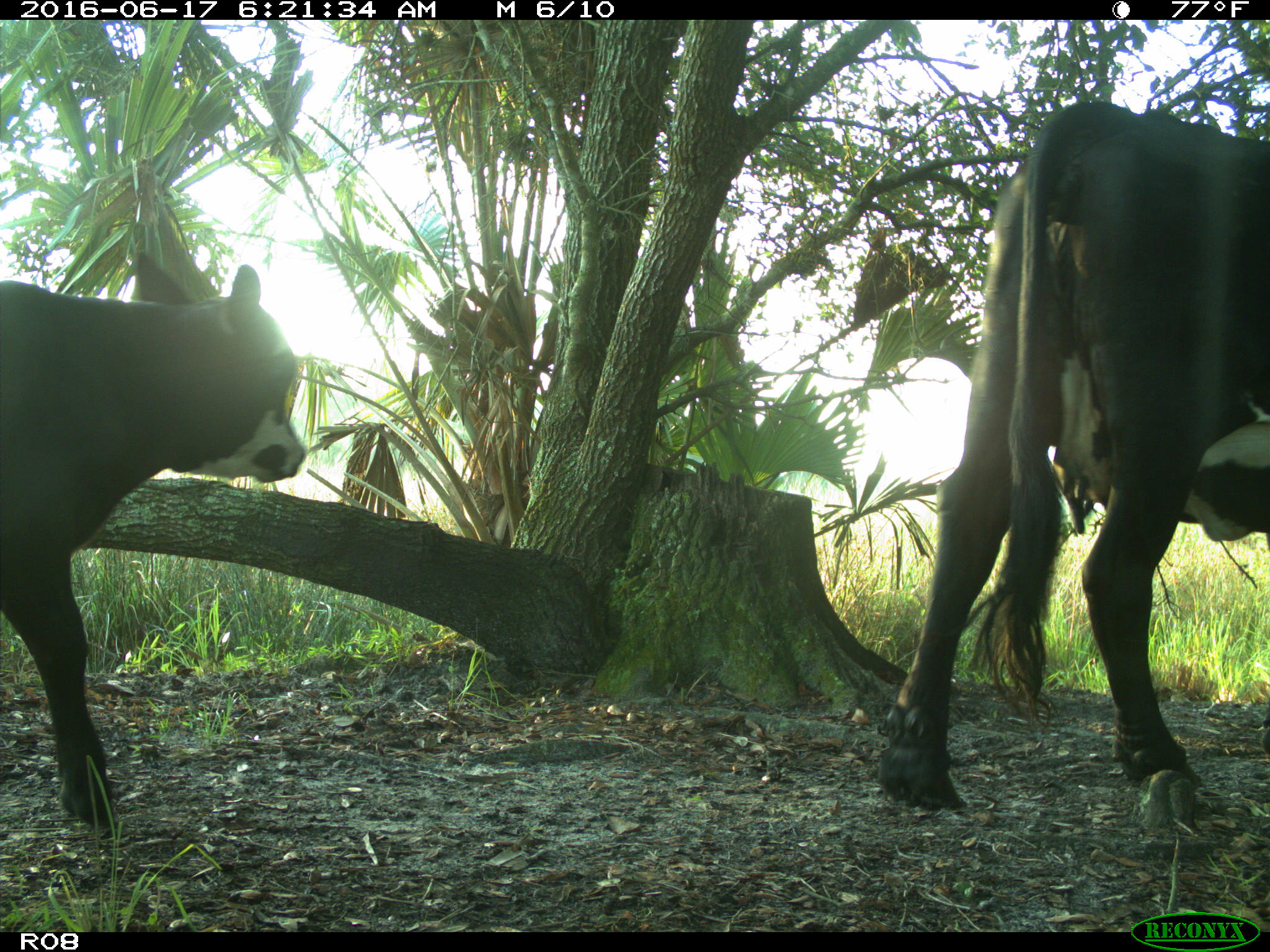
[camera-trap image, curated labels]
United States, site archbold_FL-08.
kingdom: Animalia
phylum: Chordata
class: Mammalia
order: Artiodactyla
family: Bovidae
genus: Bos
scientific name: Bos taurus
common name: domestic cow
Bos taurus (domestic cow).